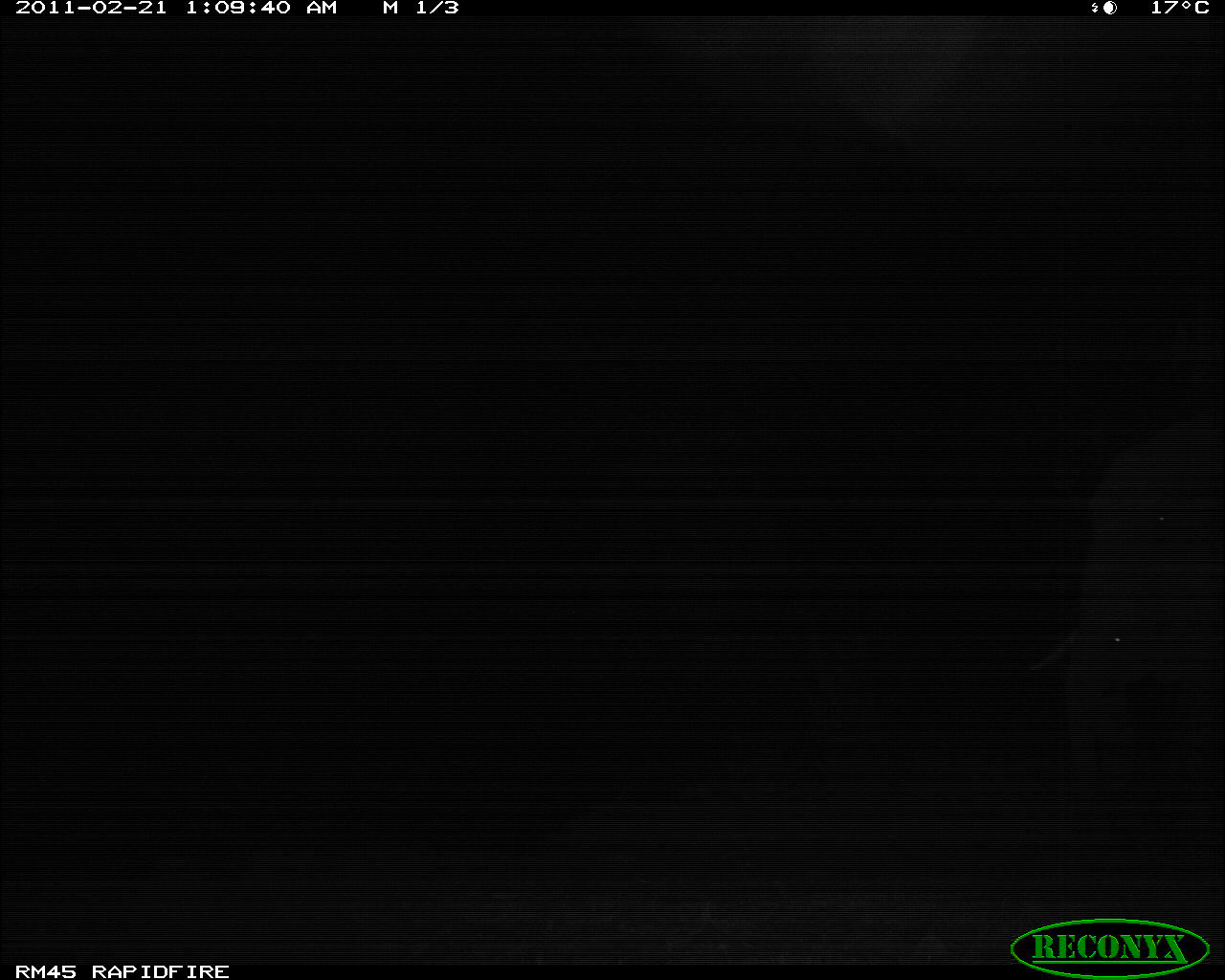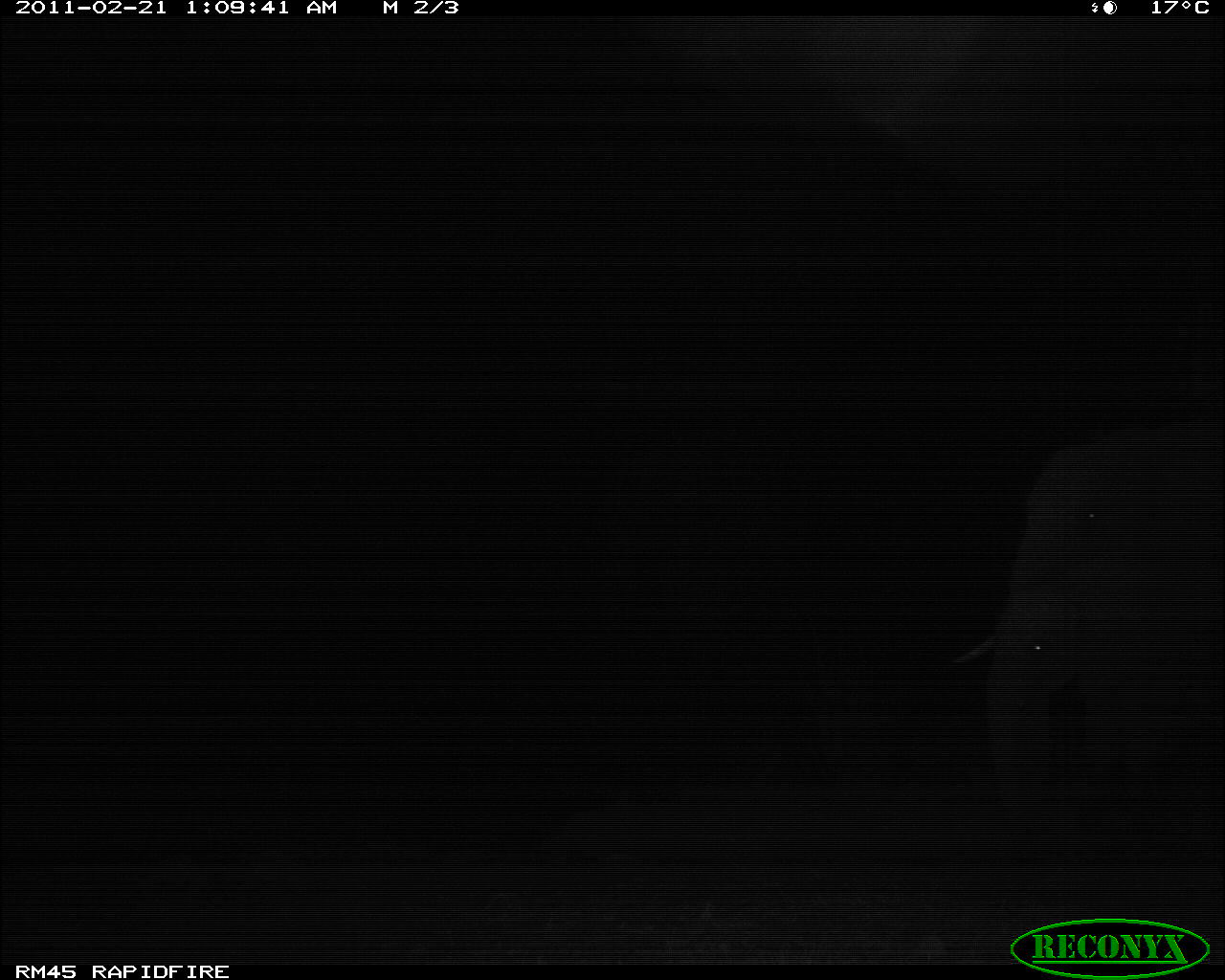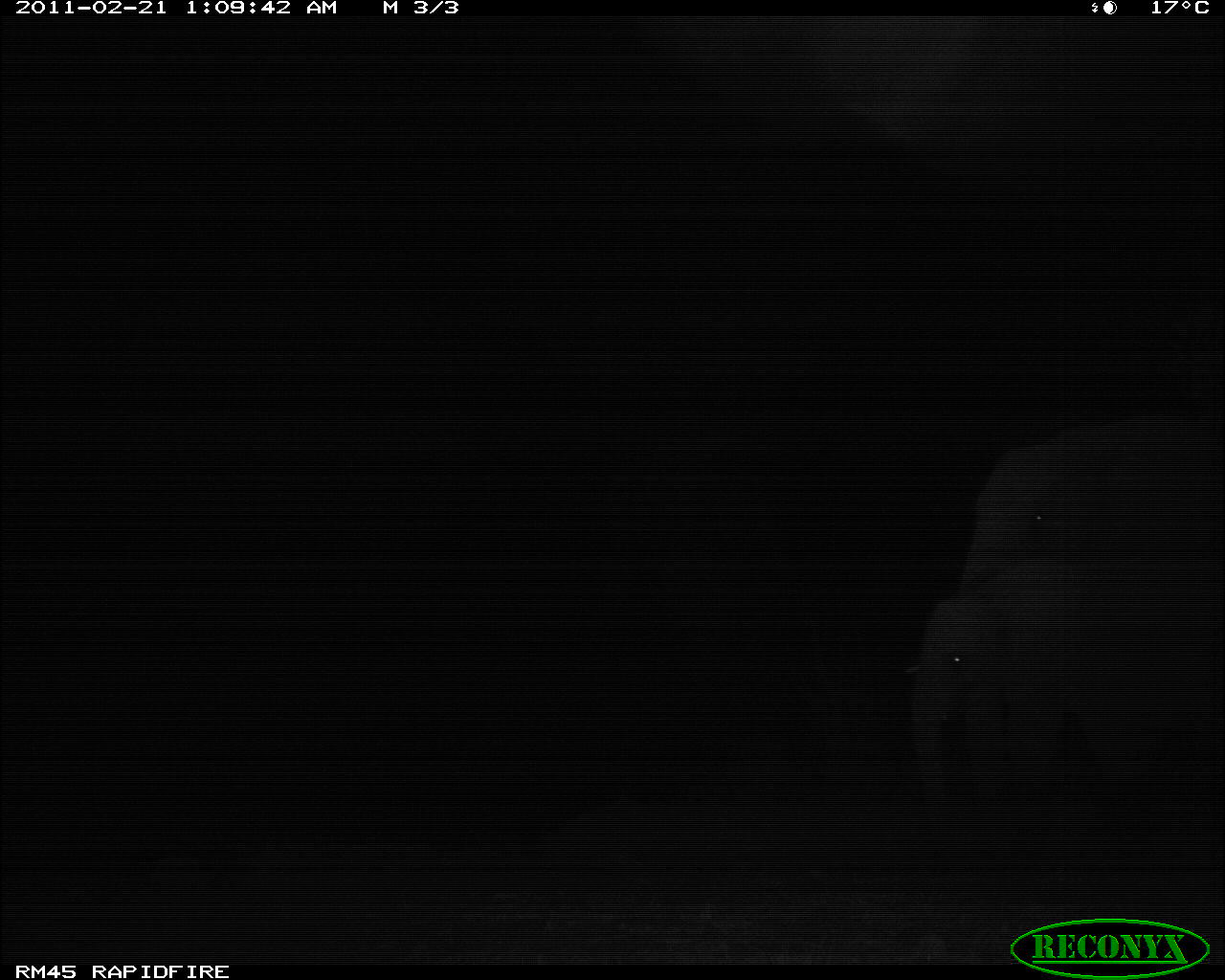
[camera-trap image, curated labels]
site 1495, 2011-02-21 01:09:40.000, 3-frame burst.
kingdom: Animalia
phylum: Chordata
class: Mammalia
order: Proboscidea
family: Elephantidae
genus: Loxodonta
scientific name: Loxodonta africana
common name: african bush elephant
Loxodonta africana (african bush elephant), count 2.